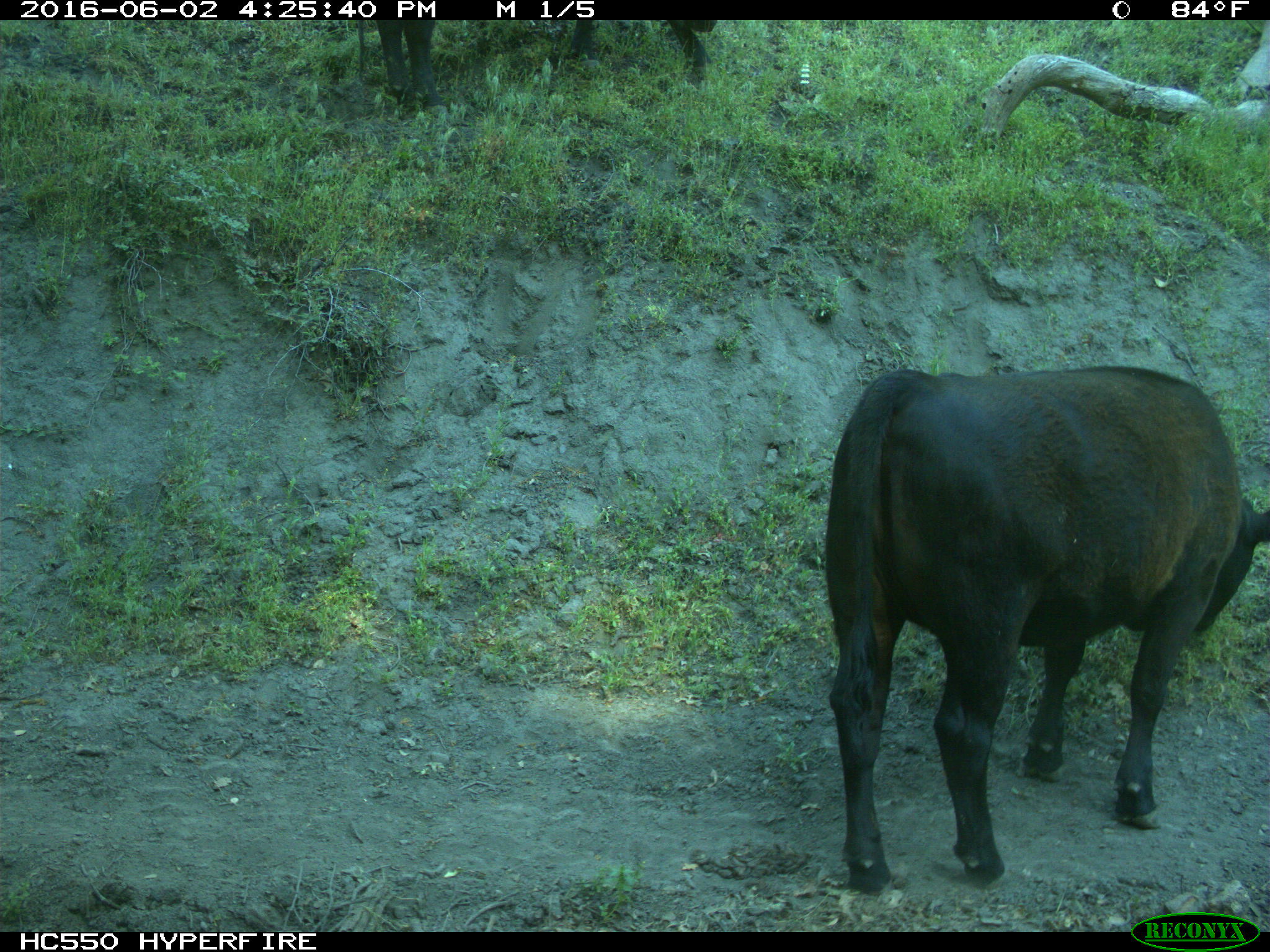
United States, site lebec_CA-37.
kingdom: Animalia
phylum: Chordata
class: Mammalia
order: Artiodactyla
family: Bovidae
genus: Bos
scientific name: Bos taurus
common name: domestic cow